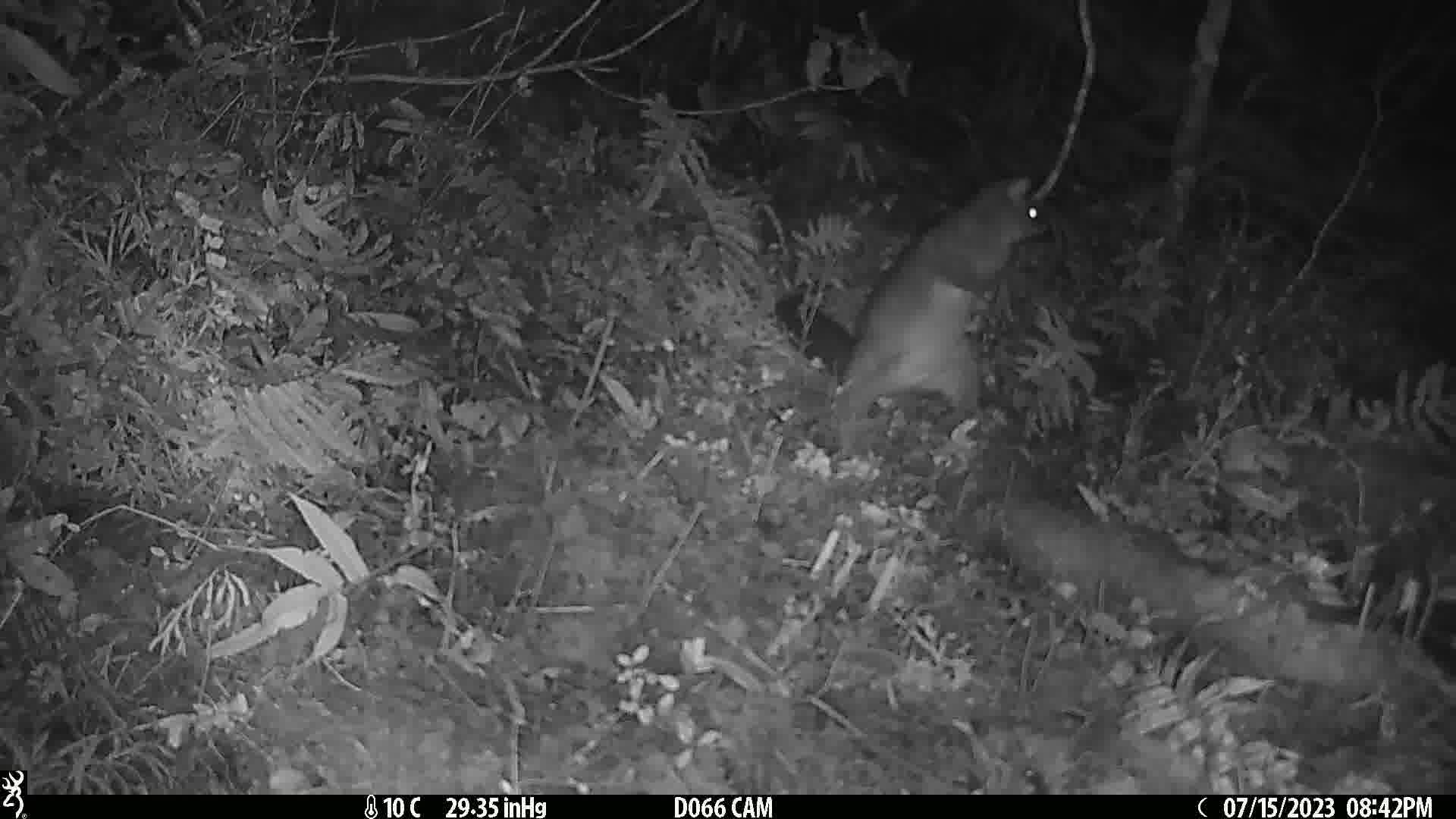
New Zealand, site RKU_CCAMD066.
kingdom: Animalia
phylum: Chordata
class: Mammalia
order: Diprotodontia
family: Phalangeridae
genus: Trichosurus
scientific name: Trichosurus vulpecula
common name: common brushtail possum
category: possum